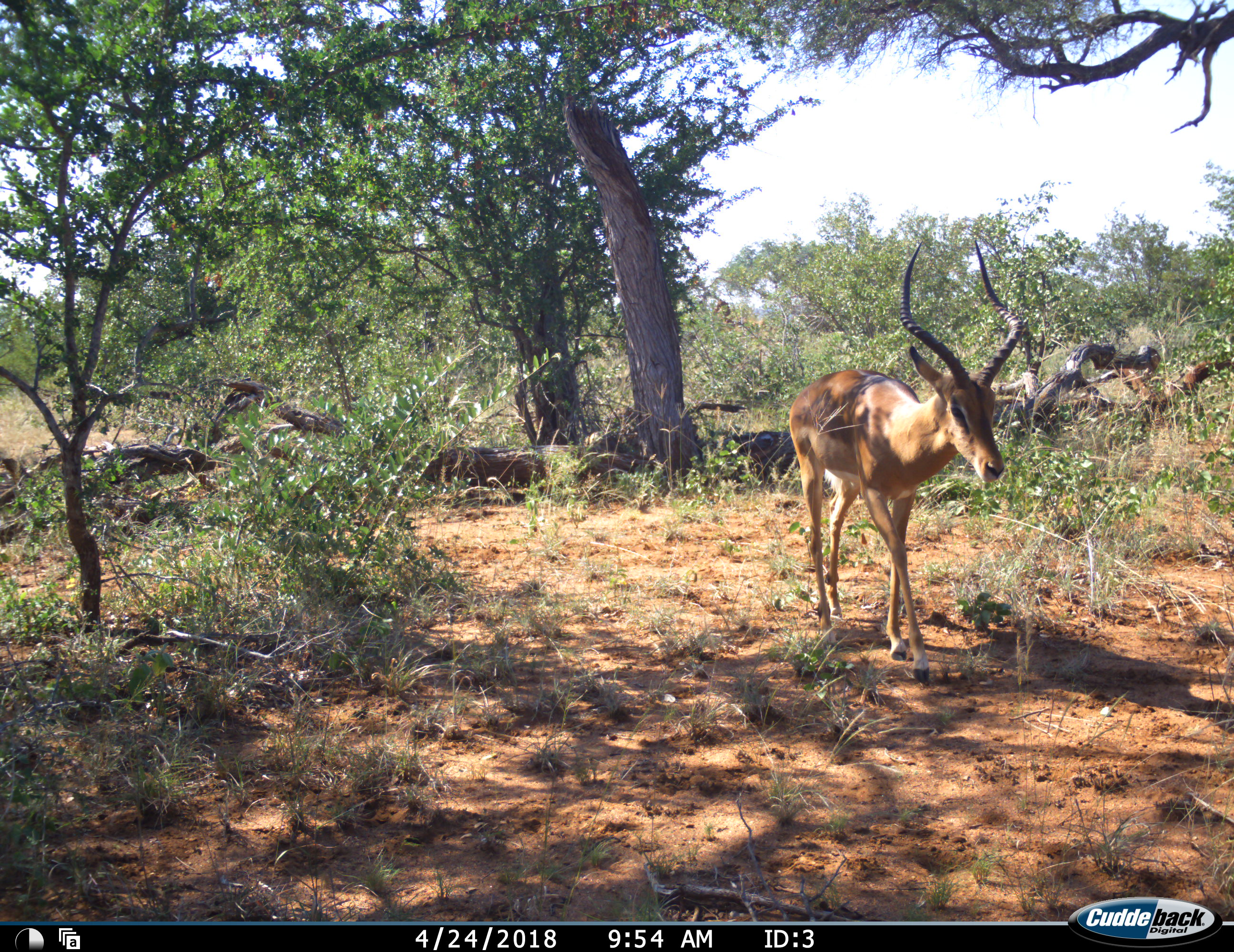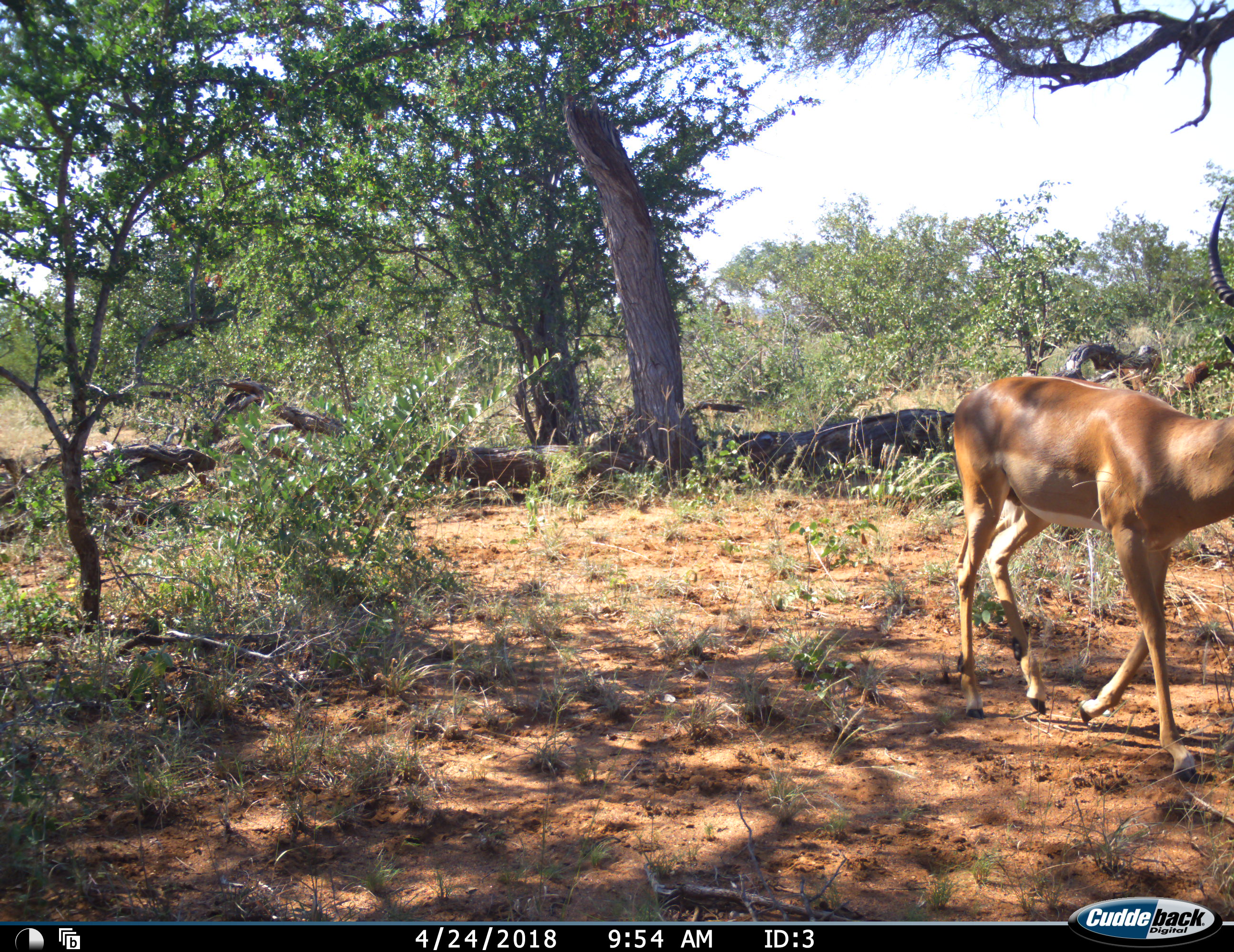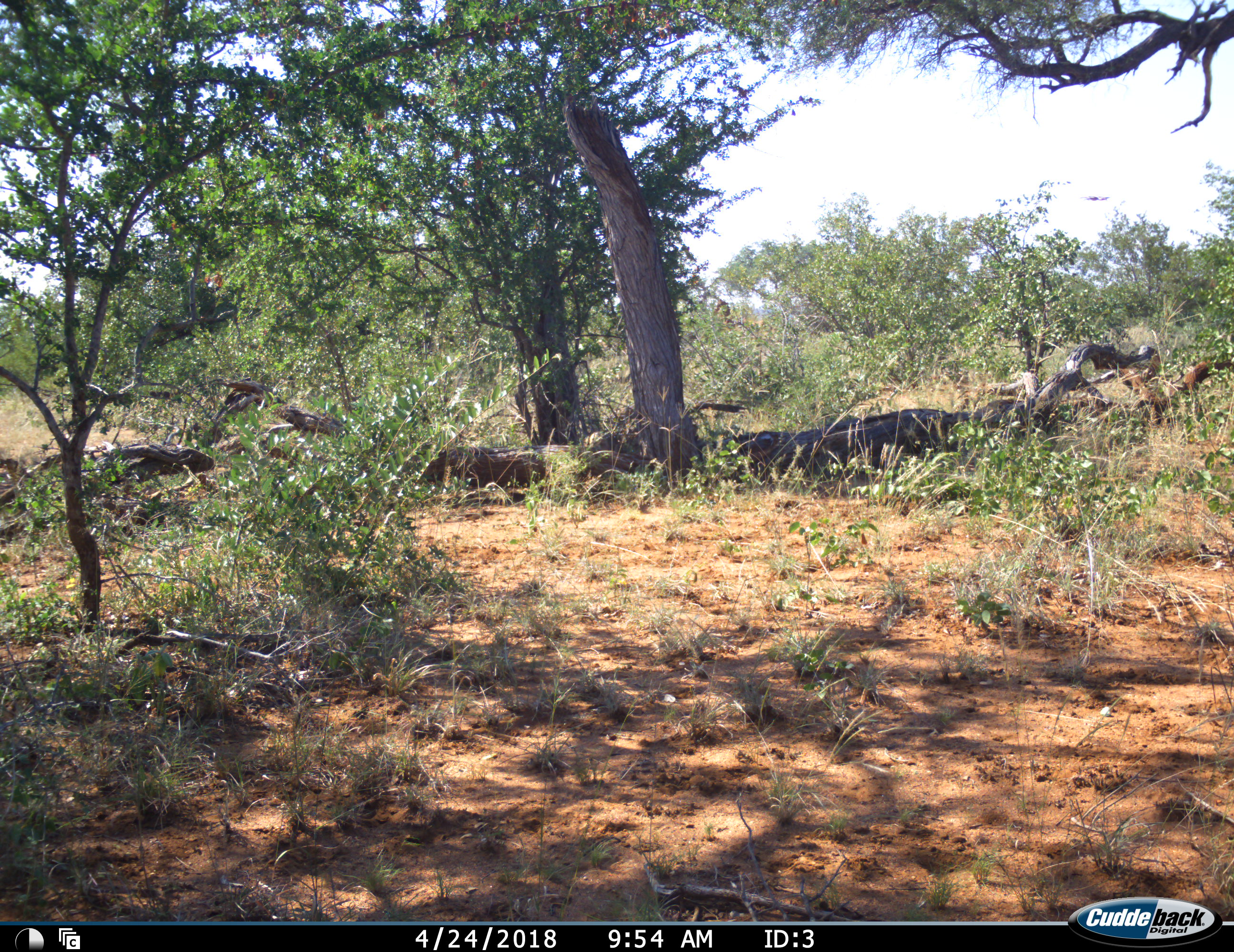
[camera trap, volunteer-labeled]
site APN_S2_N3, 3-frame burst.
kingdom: Animalia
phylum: Chordata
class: Mammalia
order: Artiodactyla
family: Bovidae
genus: Aepyceros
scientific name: Aepyceros melampus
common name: impala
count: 1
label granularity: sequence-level